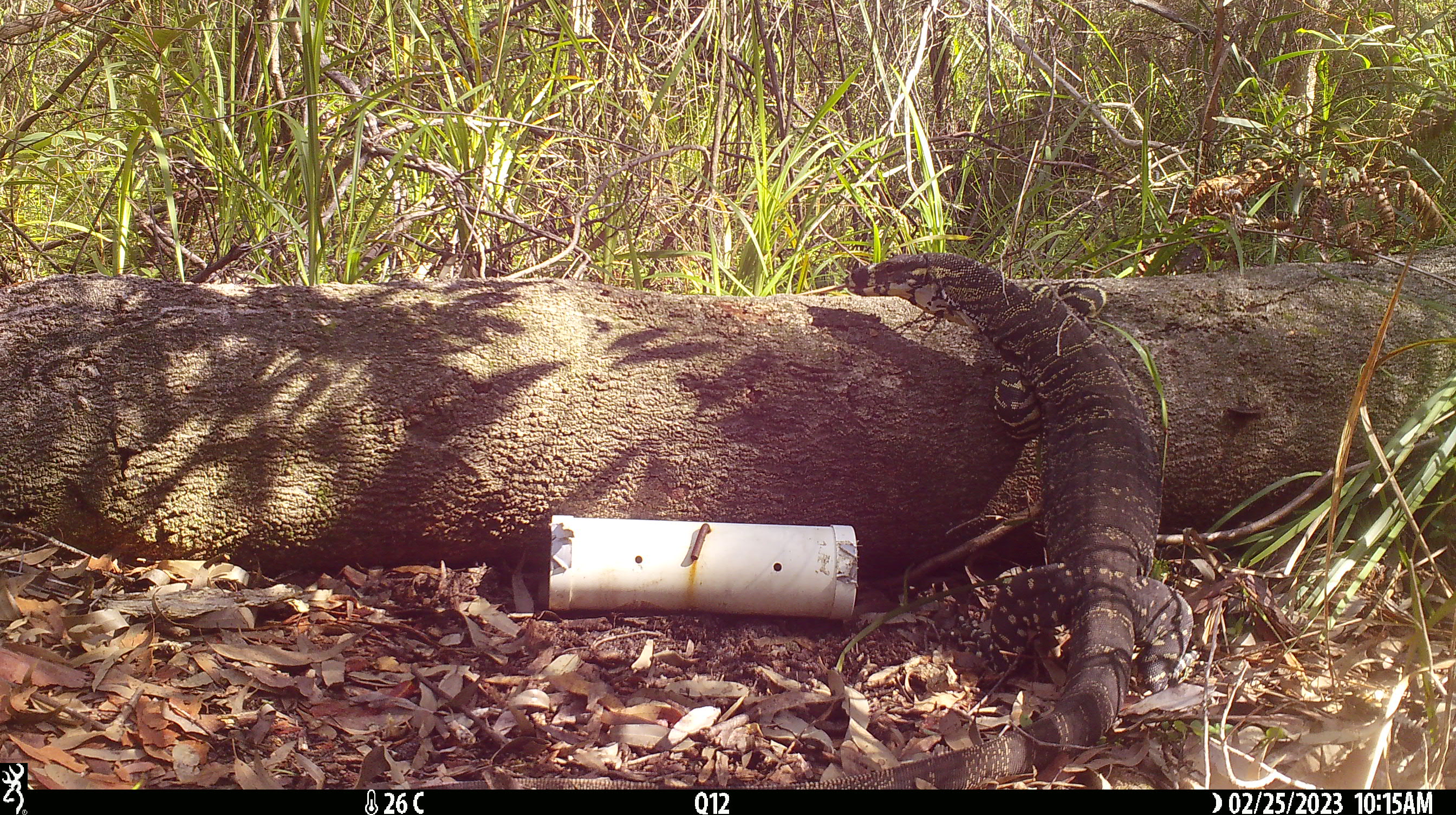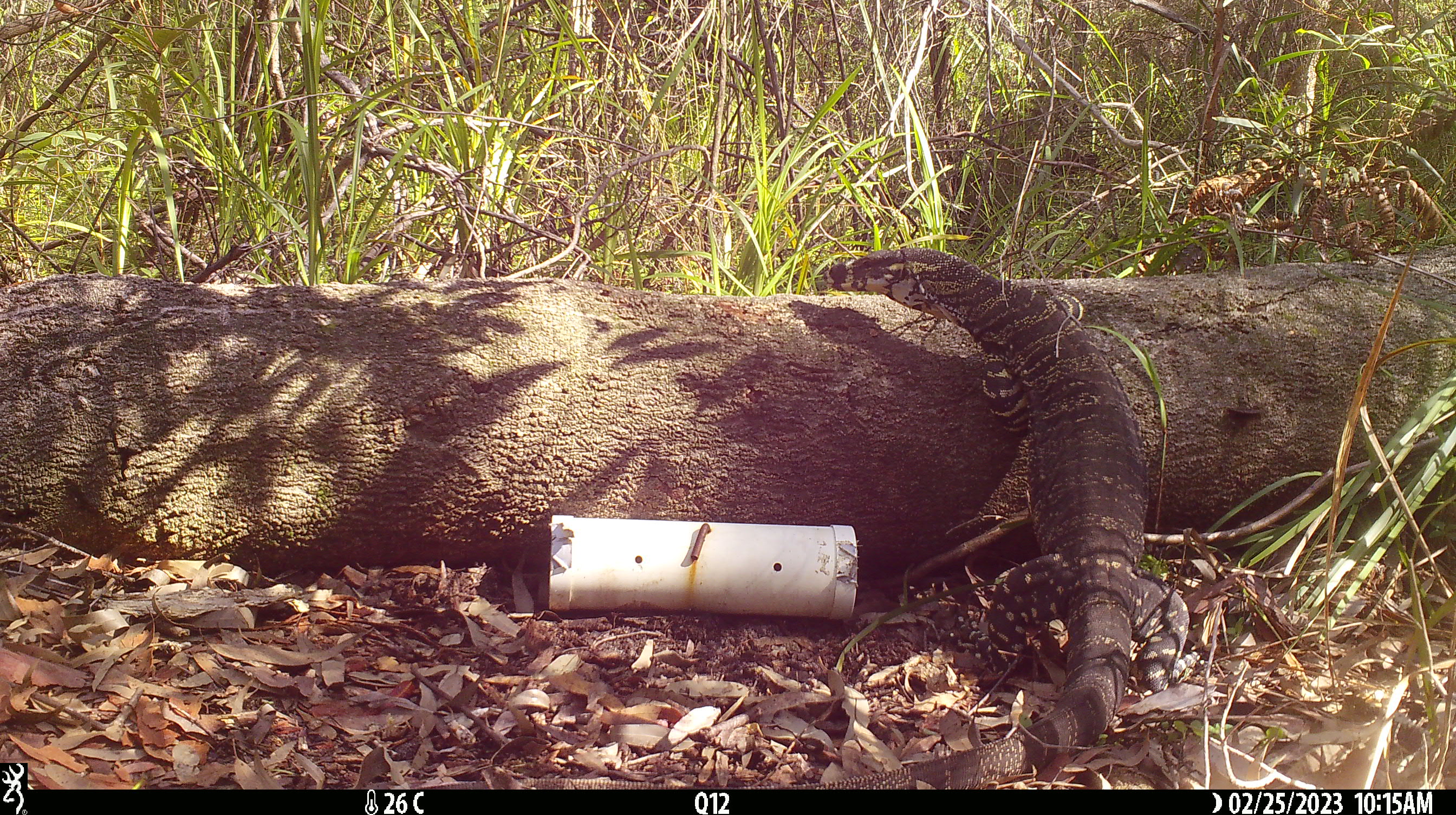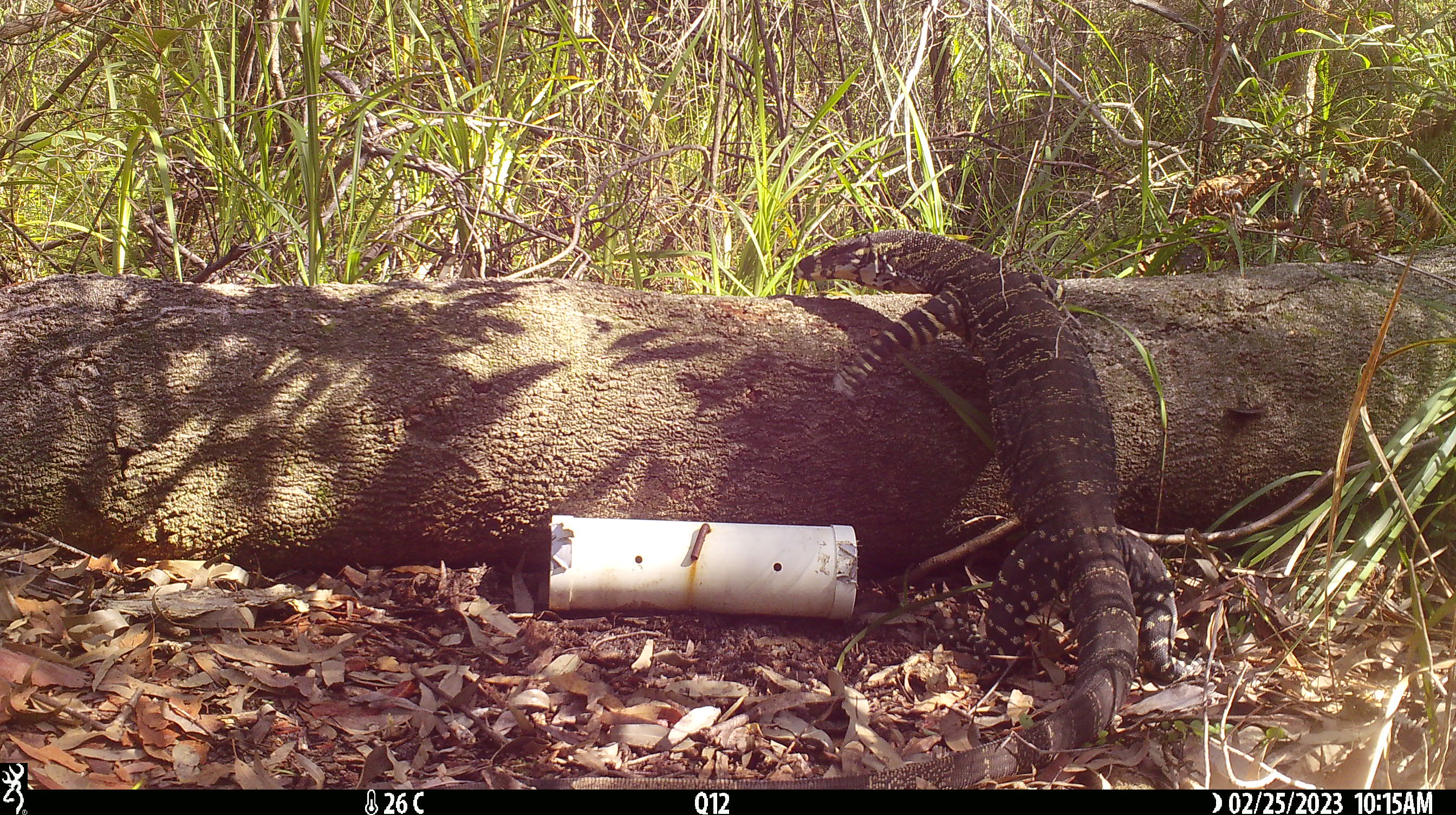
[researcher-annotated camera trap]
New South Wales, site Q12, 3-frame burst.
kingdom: Animalia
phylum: Chordata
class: Reptilia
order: Squamata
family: Varanidae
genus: Varanus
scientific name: Varanus varius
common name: lace monitor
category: goanna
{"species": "goanna (lace monitor) (Varanus varius)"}